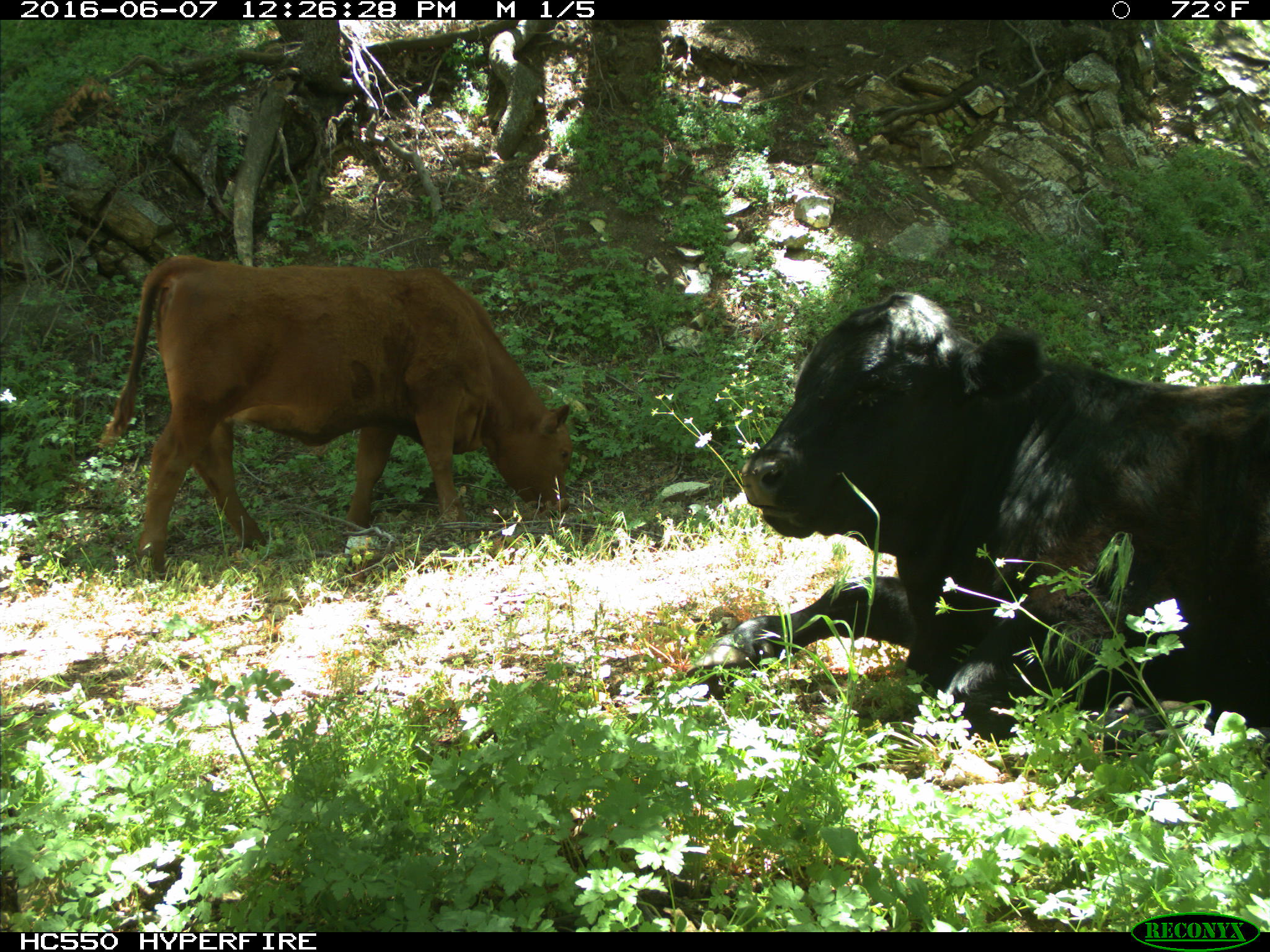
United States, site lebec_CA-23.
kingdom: Animalia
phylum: Chordata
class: Mammalia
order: Artiodactyla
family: Bovidae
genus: Bos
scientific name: Bos taurus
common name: domestic cow